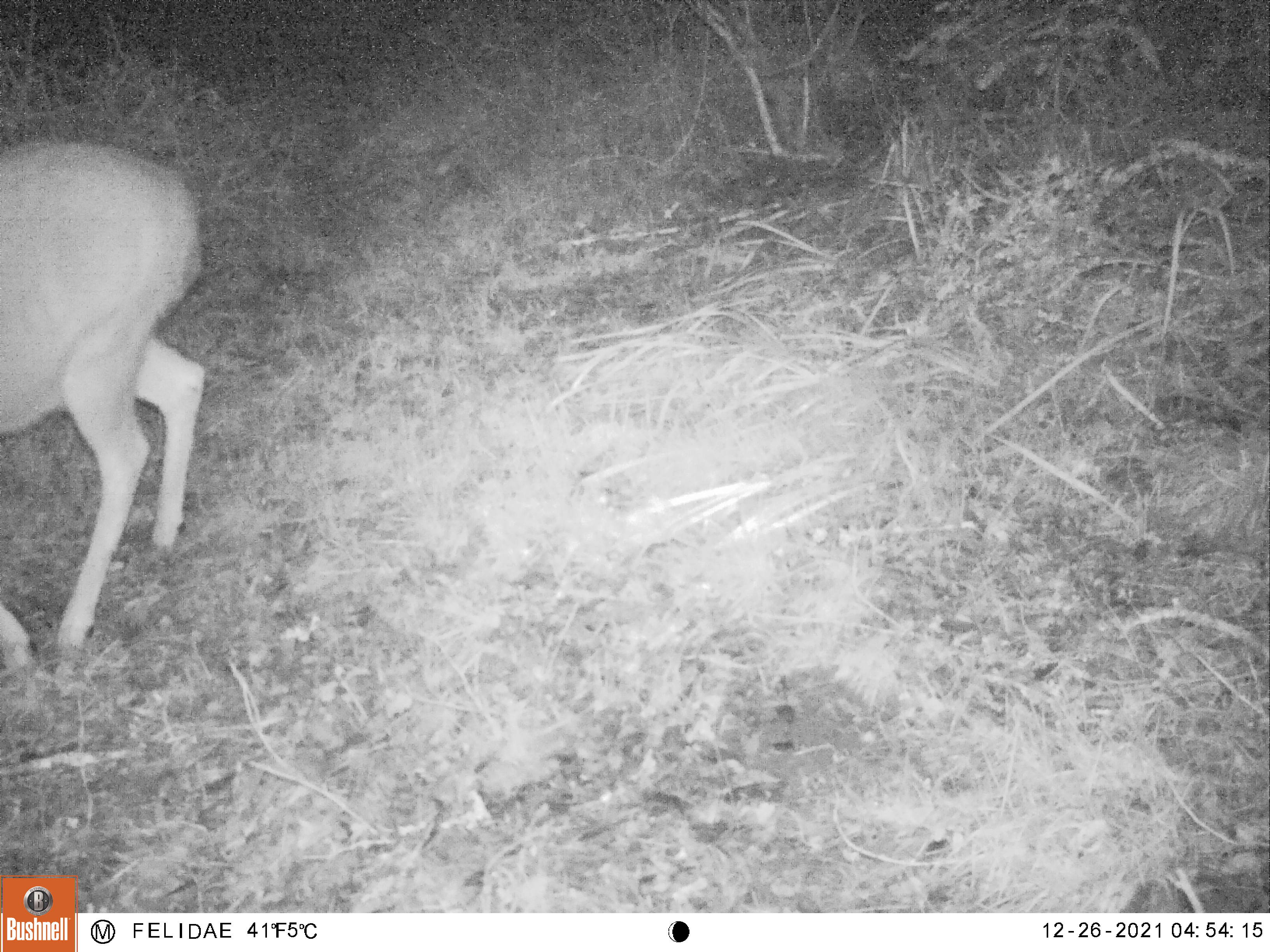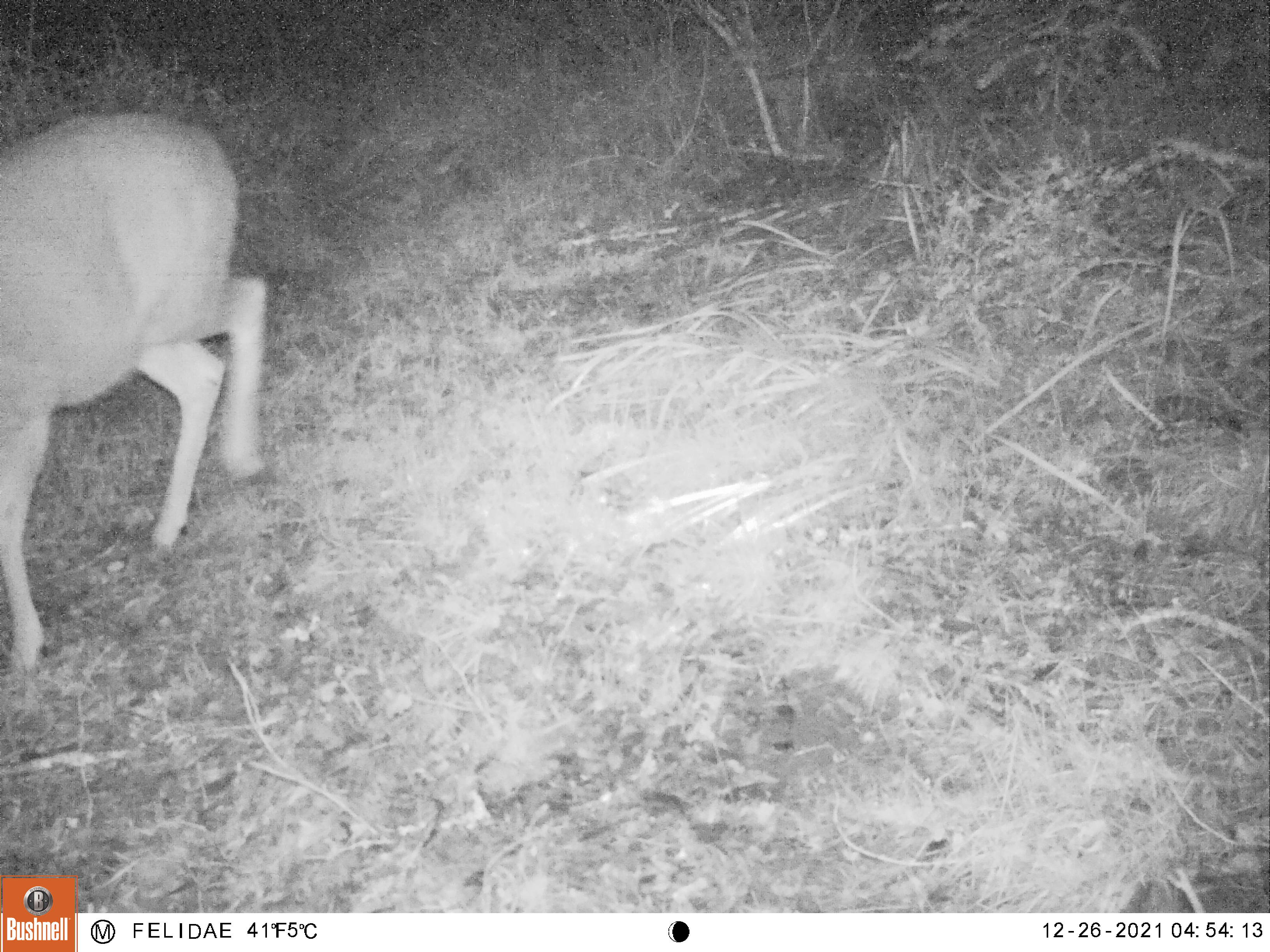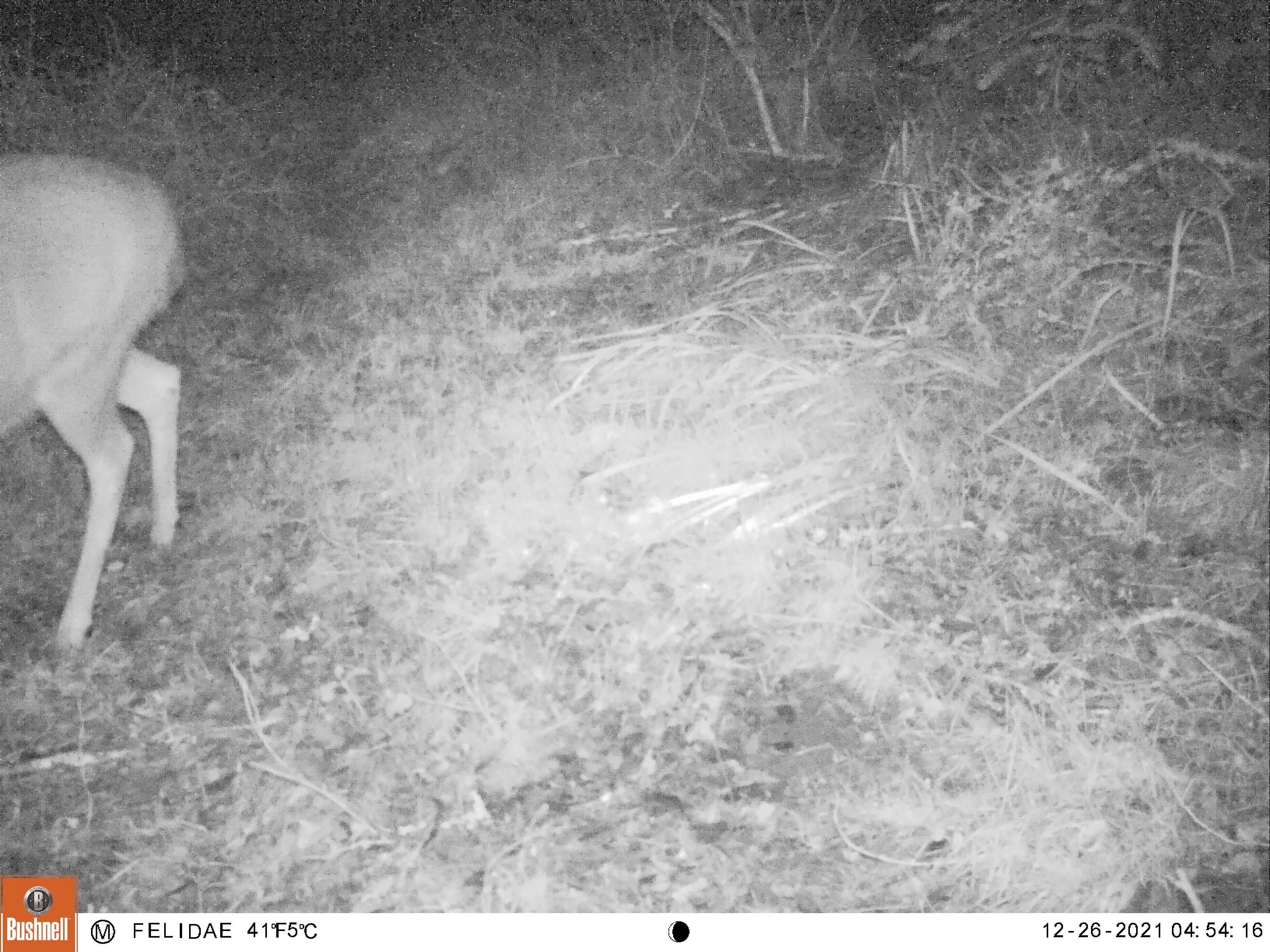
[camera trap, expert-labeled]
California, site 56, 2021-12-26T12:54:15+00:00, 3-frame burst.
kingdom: Animalia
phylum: Chordata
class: Mammalia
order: Artiodactyla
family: Cervidae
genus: Odocoileus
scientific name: Odocoileus hemionus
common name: mule deer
Mule deer (Odocoileus hemionus).